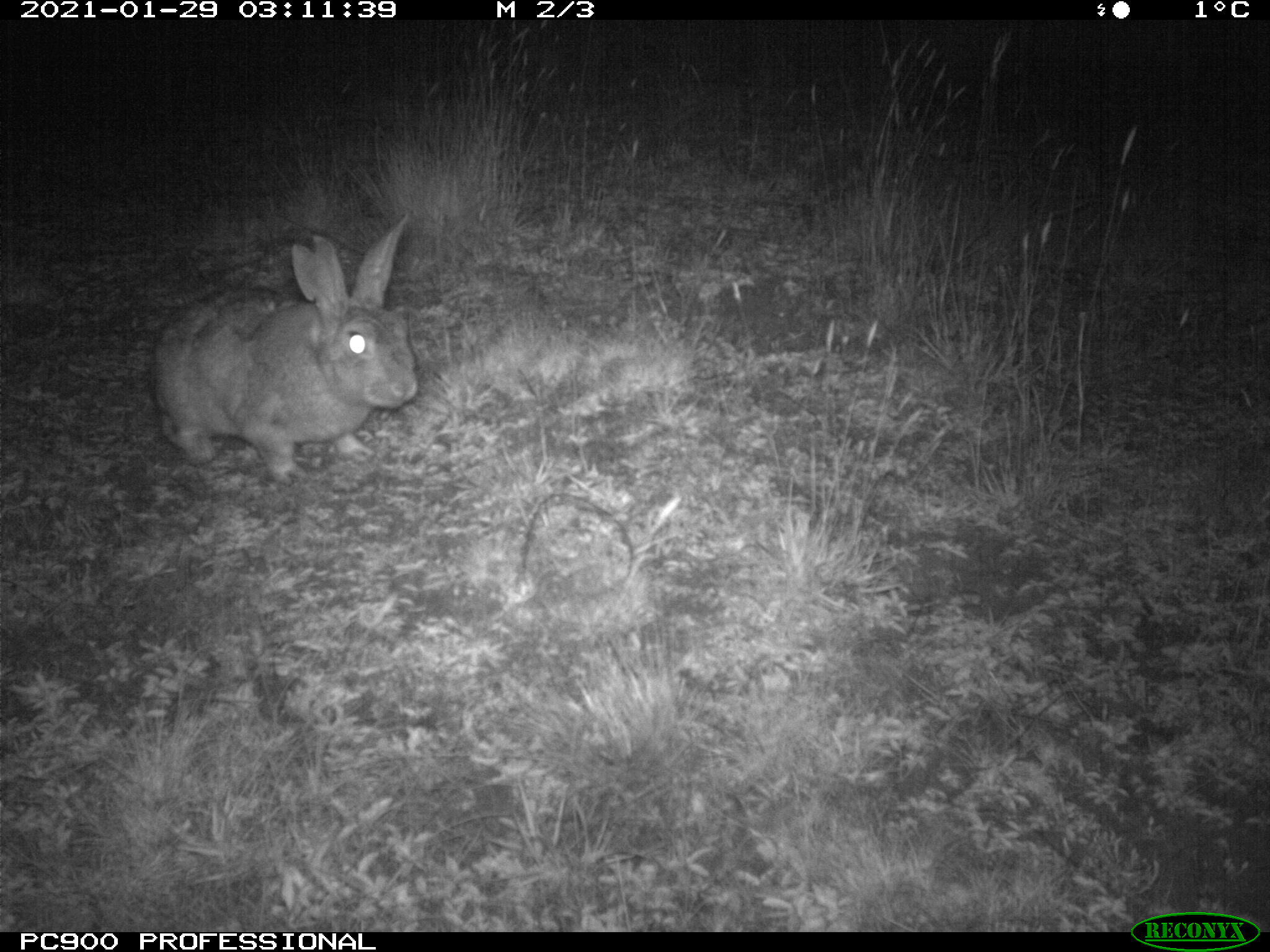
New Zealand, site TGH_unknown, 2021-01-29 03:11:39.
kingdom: Animalia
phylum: Chordata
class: Mammalia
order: Lagomorpha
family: Leporidae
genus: Oryctolagus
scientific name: Oryctolagus cuniculus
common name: european rabbit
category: rabbit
Rabbit (european rabbit) (Oryctolagus cuniculus).